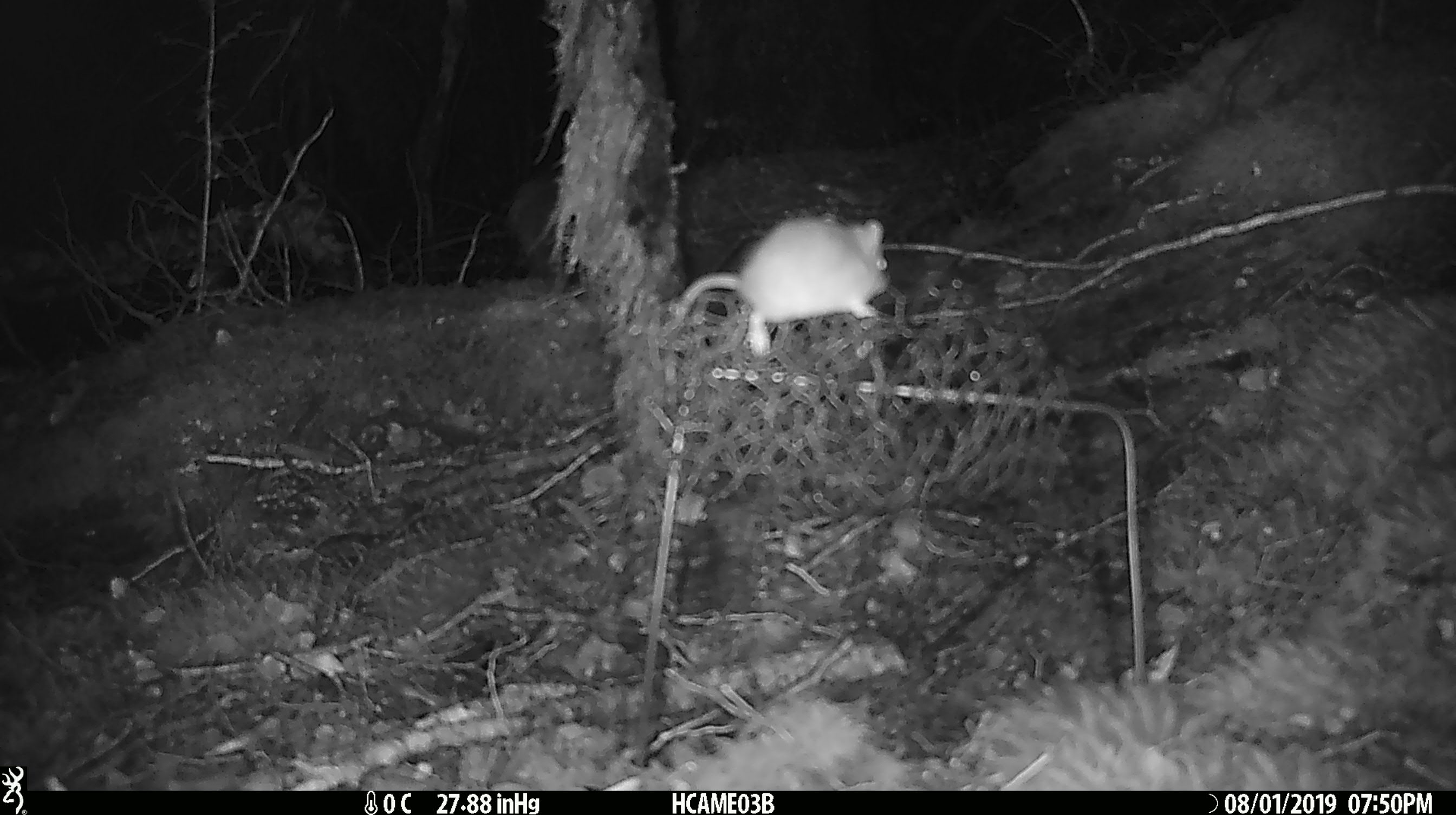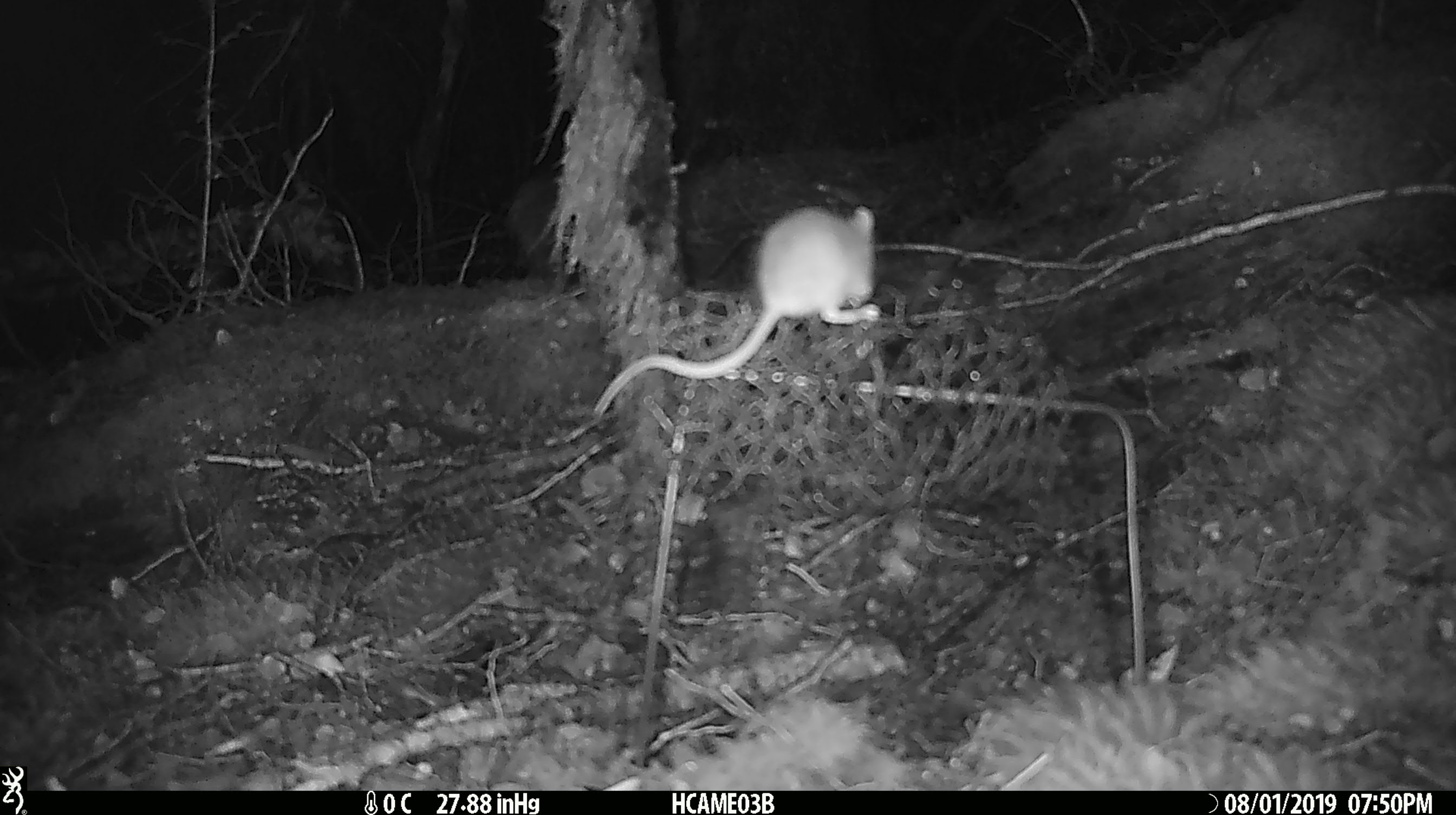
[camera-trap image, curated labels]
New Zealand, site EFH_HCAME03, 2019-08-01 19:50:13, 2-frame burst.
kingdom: Animalia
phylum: Chordata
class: Mammalia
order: Rodentia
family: Muridae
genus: Mus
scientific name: Mus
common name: mouse